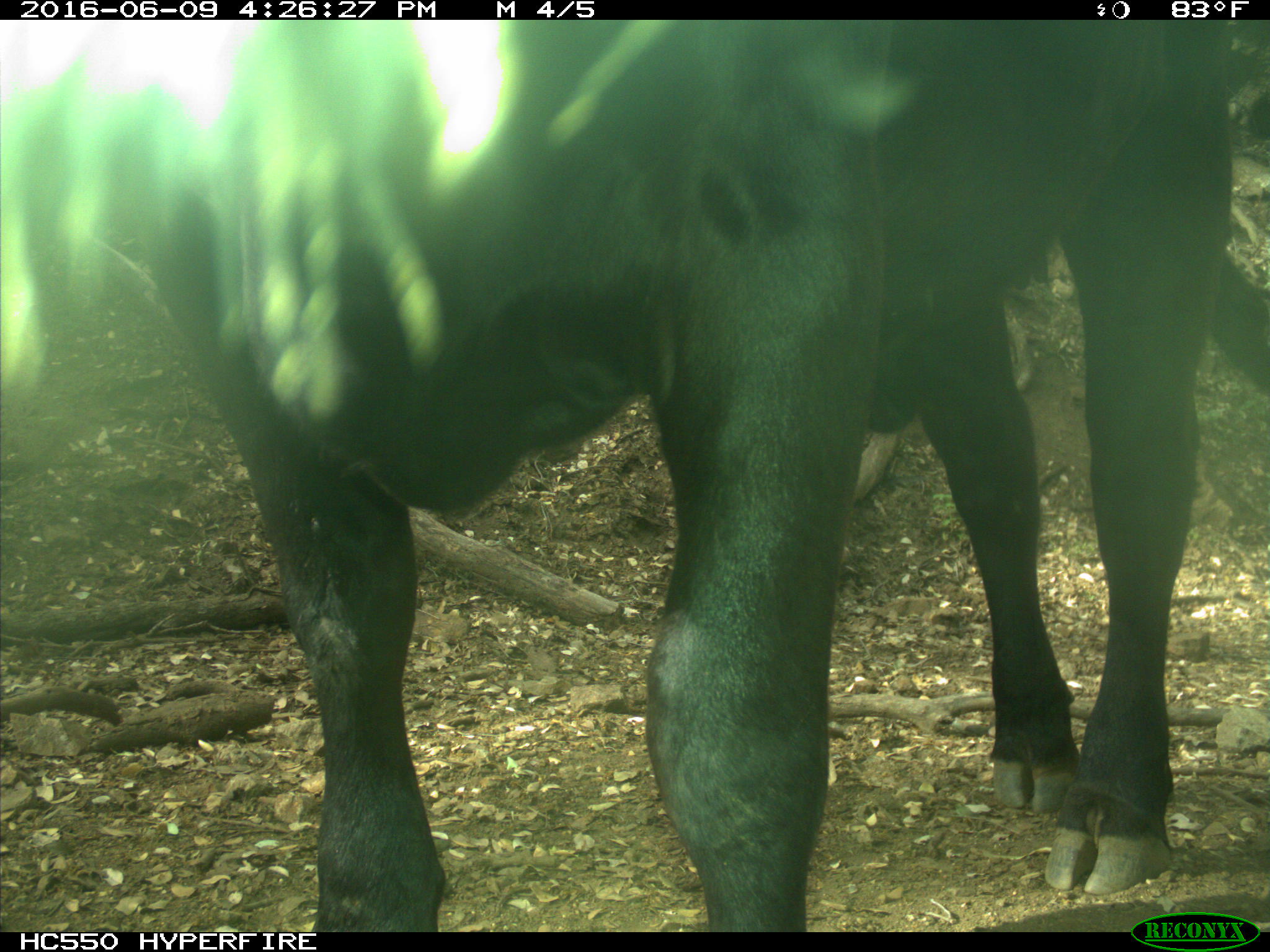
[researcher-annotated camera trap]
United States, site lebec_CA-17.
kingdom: Animalia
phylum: Chordata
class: Mammalia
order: Artiodactyla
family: Bovidae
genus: Bos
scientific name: Bos taurus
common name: domestic cow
Bos taurus (domestic cow).